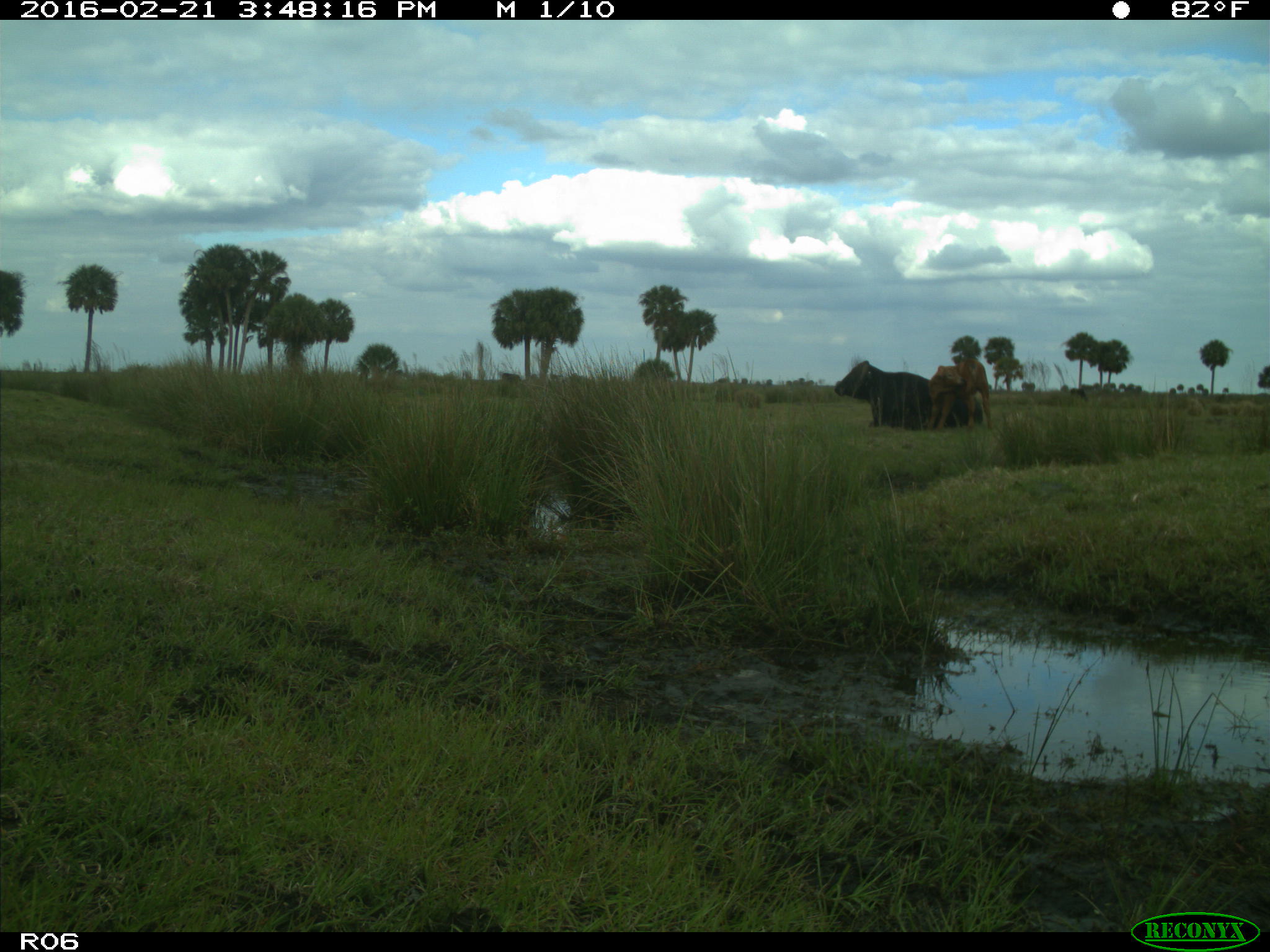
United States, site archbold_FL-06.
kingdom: Animalia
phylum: Chordata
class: Mammalia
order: Artiodactyla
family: Bovidae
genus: Bos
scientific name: Bos taurus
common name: domestic cow